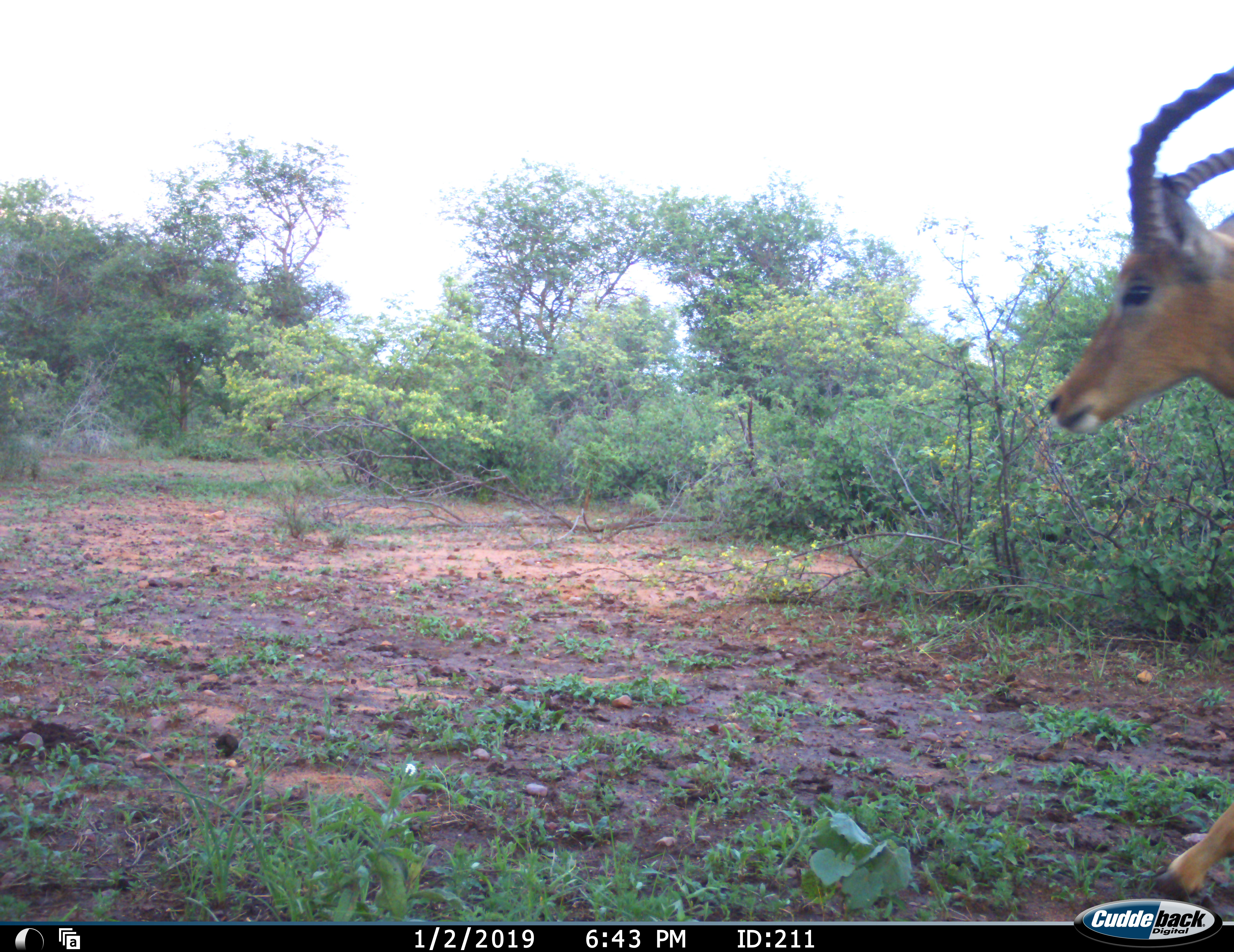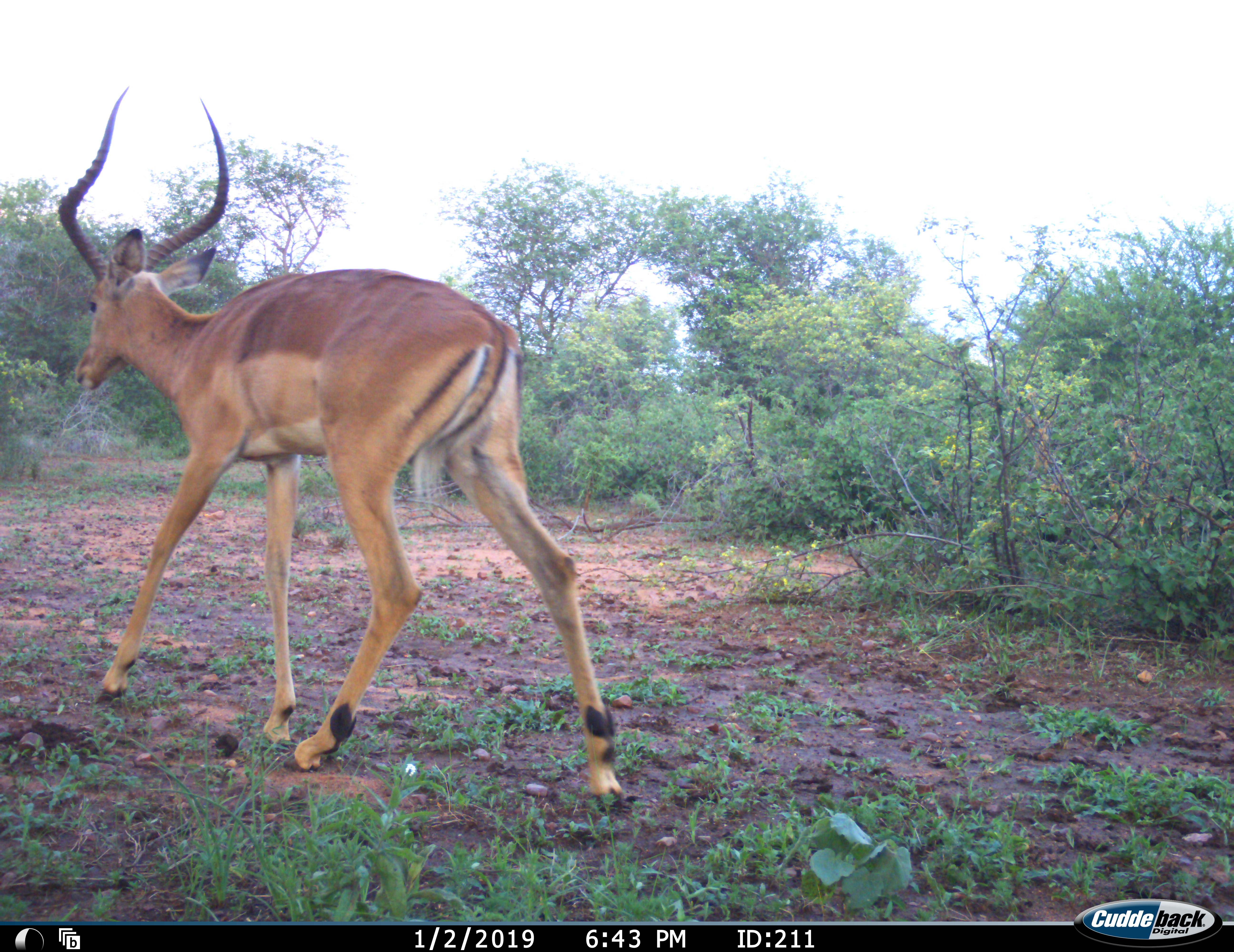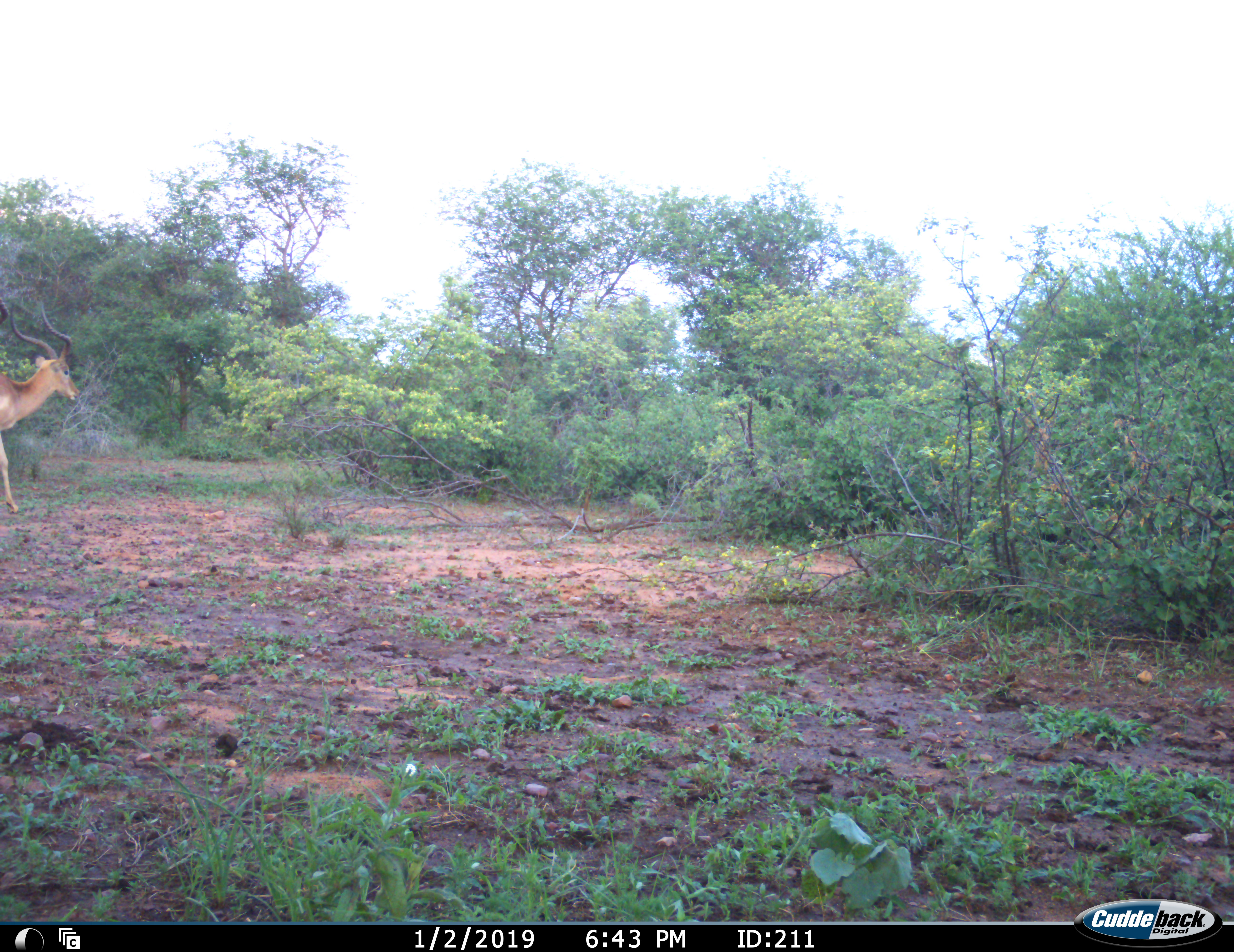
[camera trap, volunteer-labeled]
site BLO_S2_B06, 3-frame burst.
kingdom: Animalia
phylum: Chordata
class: Mammalia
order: Artiodactyla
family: Bovidae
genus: Aepyceros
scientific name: Aepyceros melampus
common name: impala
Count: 1.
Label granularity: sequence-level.